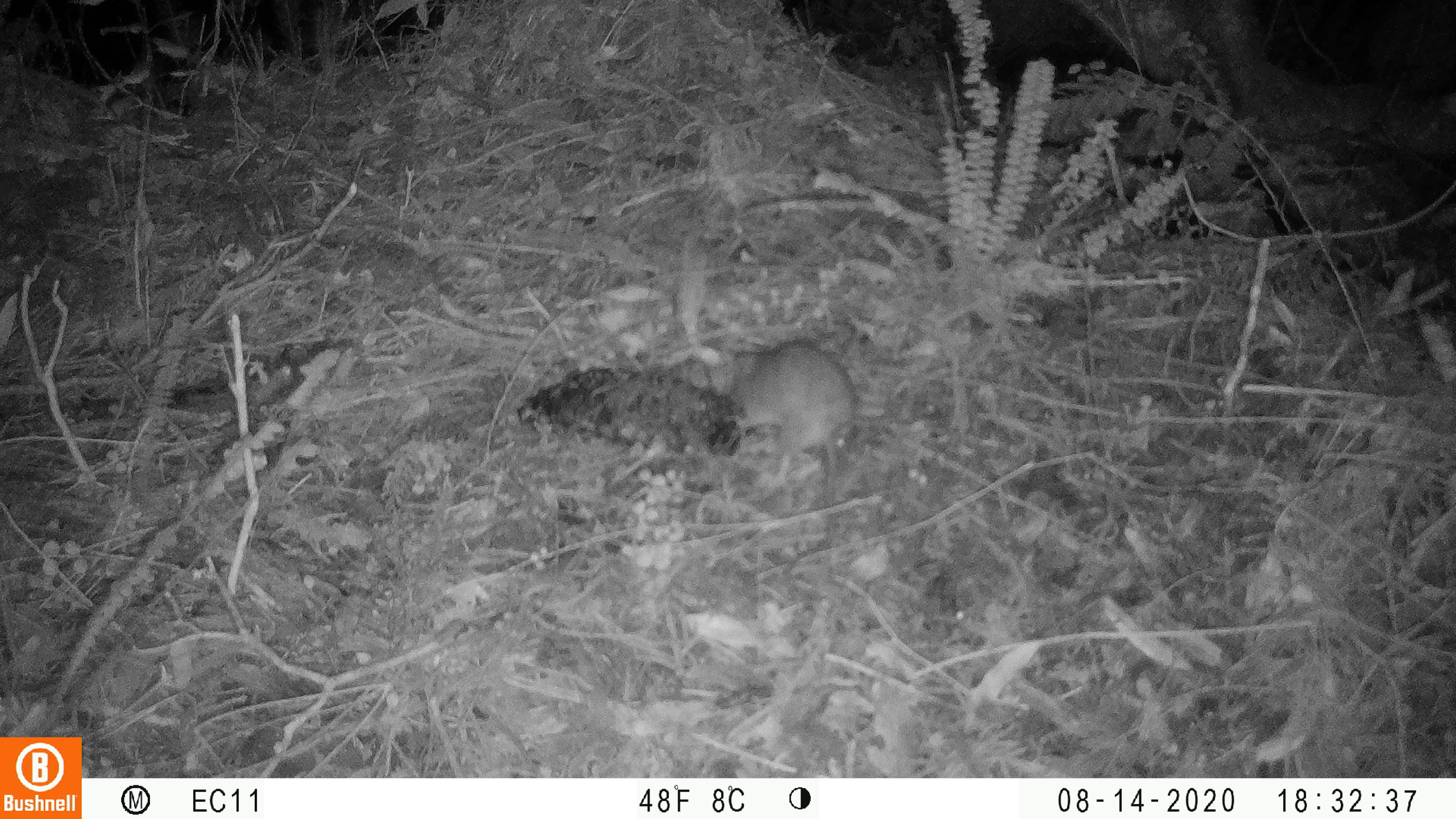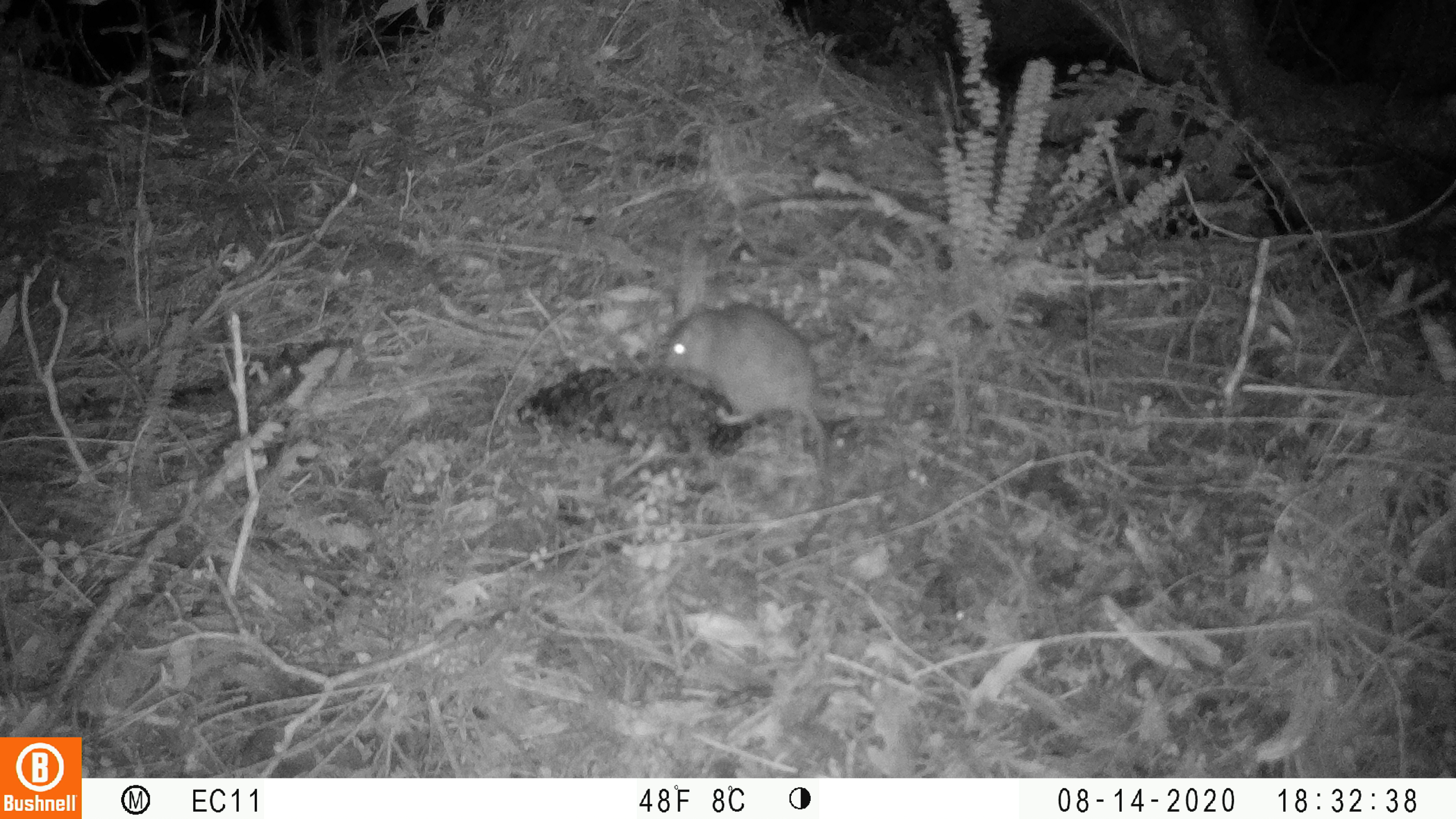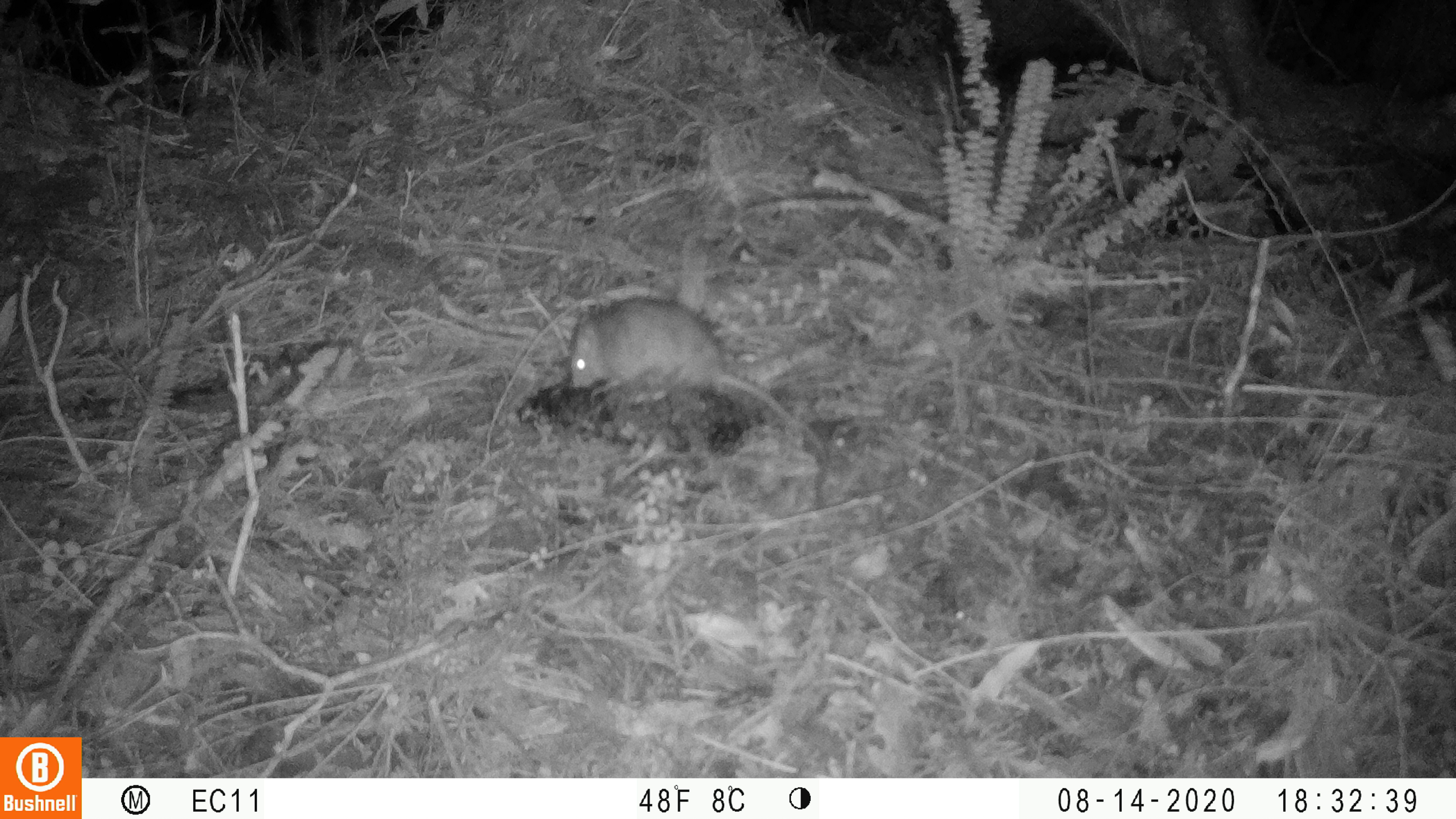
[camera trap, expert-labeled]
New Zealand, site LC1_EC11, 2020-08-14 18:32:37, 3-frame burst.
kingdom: Animalia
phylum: Chordata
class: Mammalia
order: Rodentia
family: Muridae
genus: Rattus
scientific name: Rattus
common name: rat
Rat (Rattus).